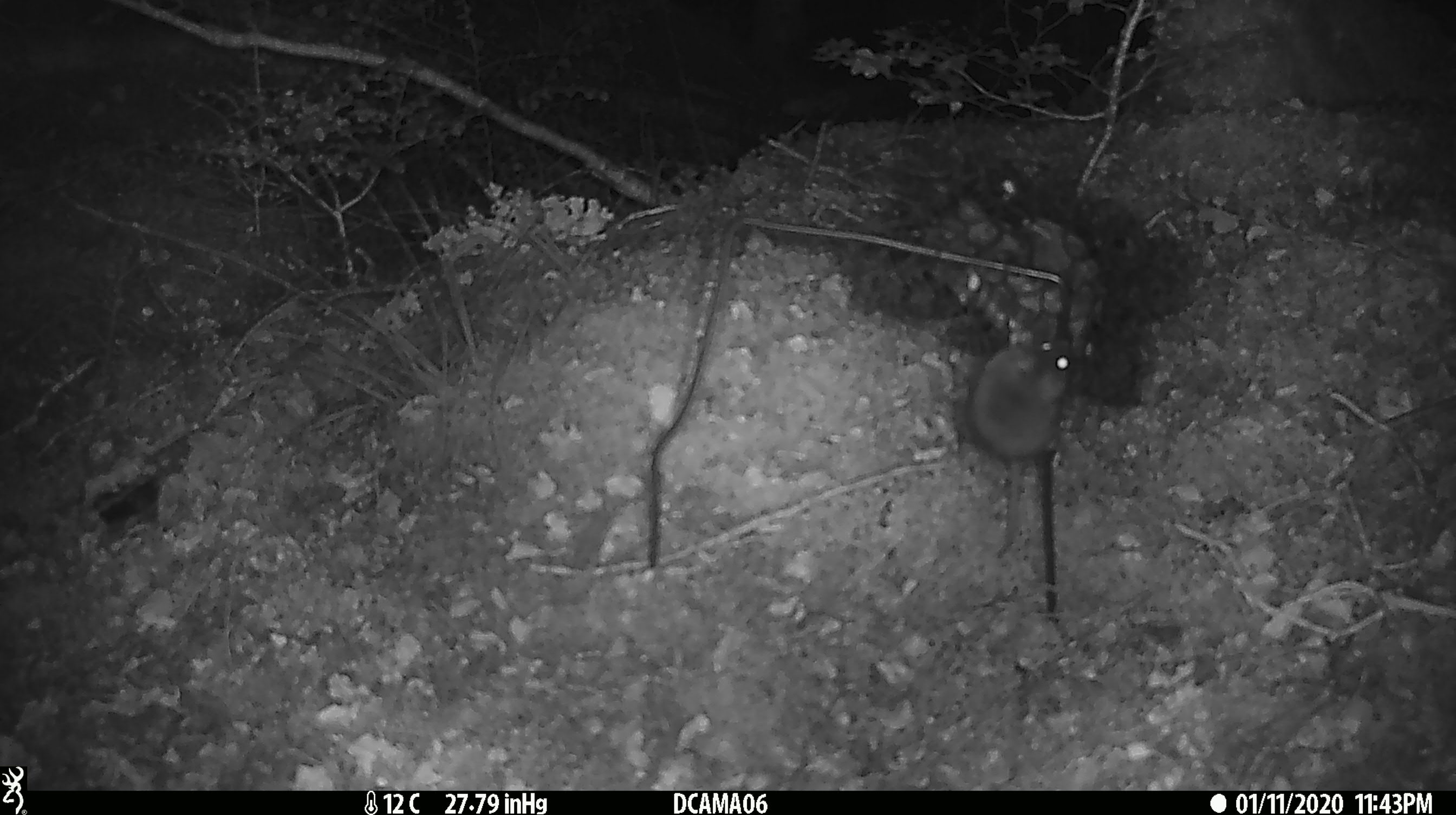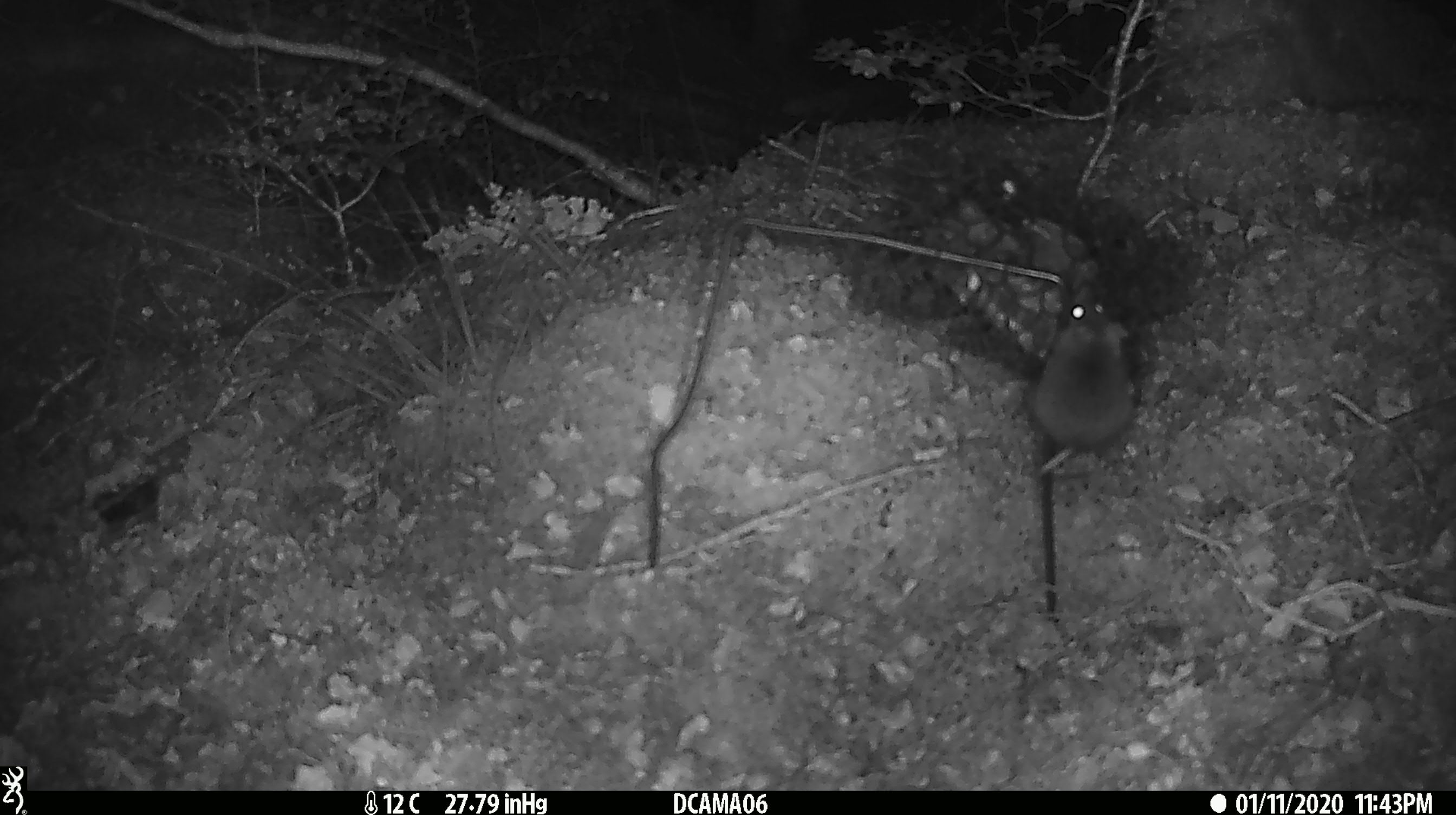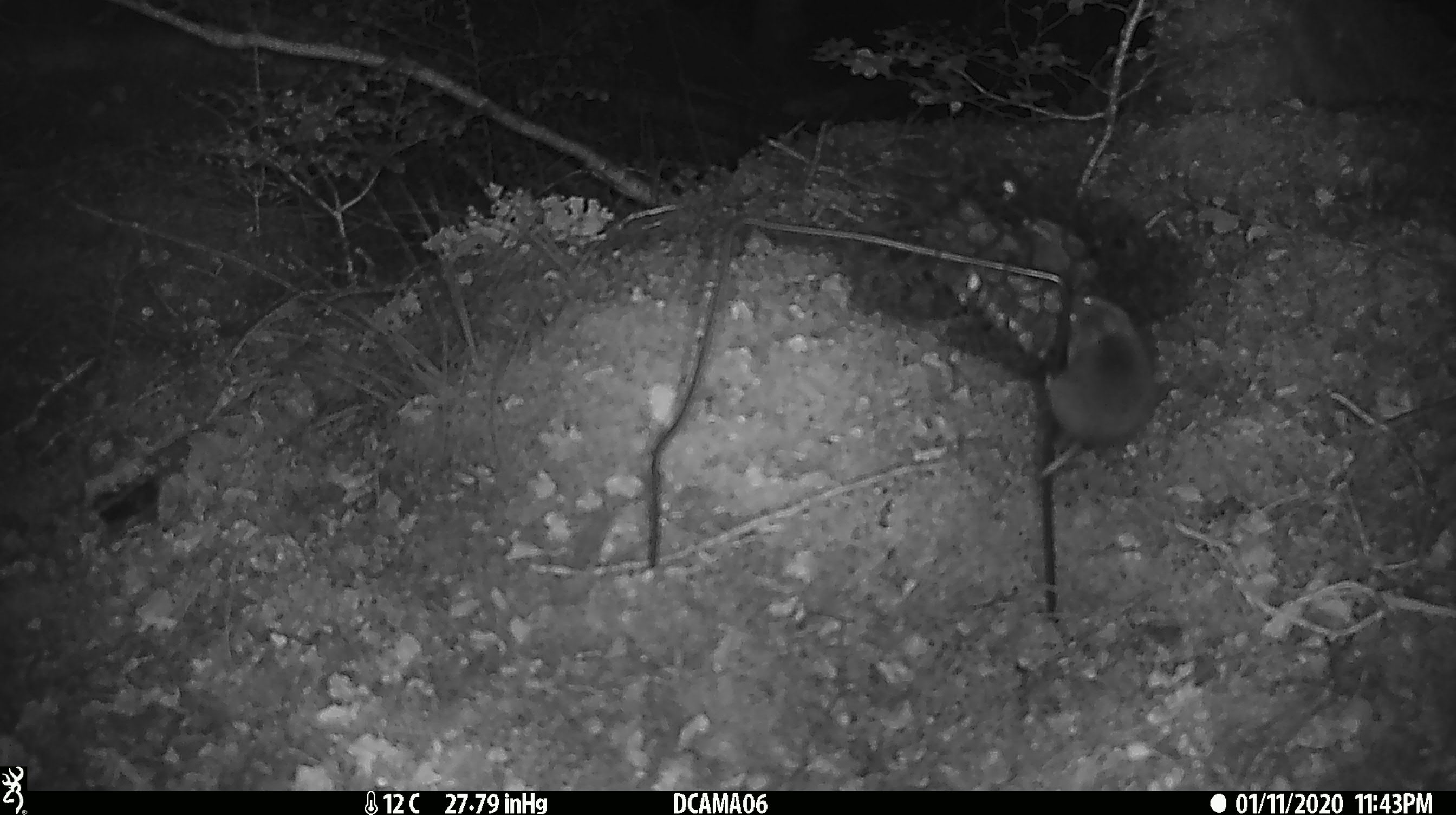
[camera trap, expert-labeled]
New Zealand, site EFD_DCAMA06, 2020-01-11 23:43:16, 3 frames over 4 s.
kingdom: Animalia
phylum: Chordata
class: Mammalia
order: Rodentia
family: Muridae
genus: Mus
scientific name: Mus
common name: mouse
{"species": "mouse (Mus)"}